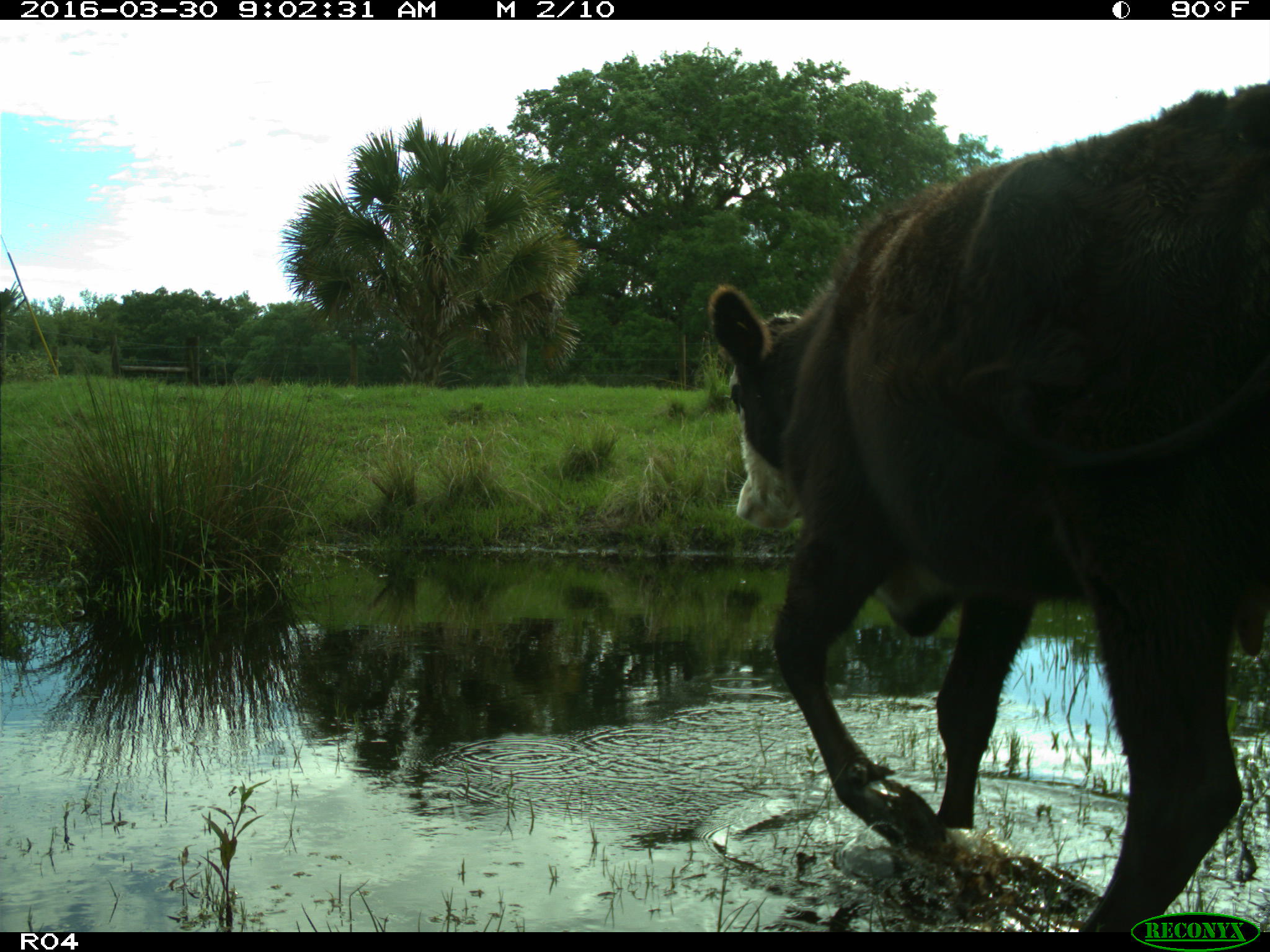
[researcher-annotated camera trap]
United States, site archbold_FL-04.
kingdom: Animalia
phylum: Chordata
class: Mammalia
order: Artiodactyla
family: Bovidae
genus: Bos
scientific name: Bos taurus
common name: domestic cow